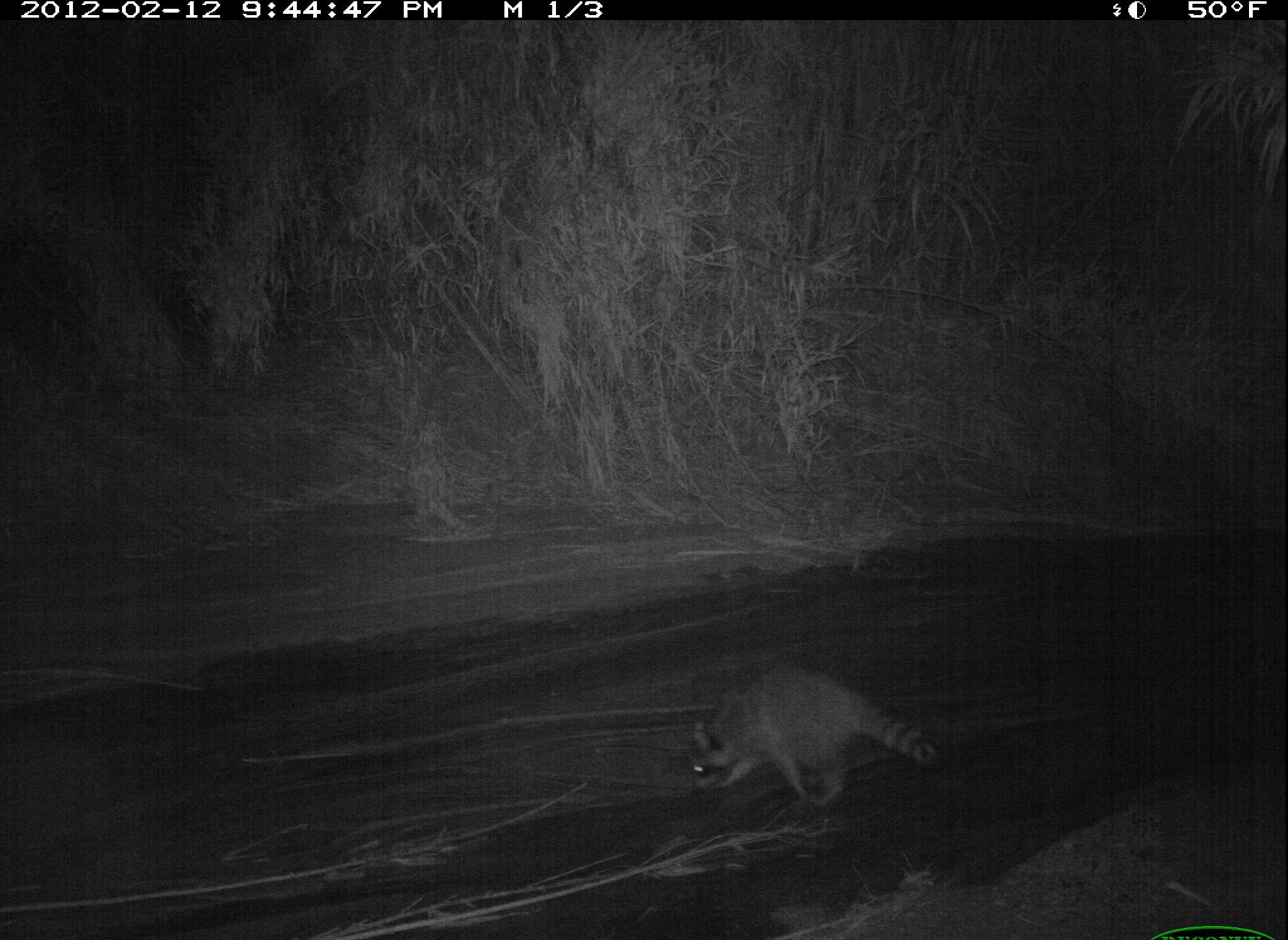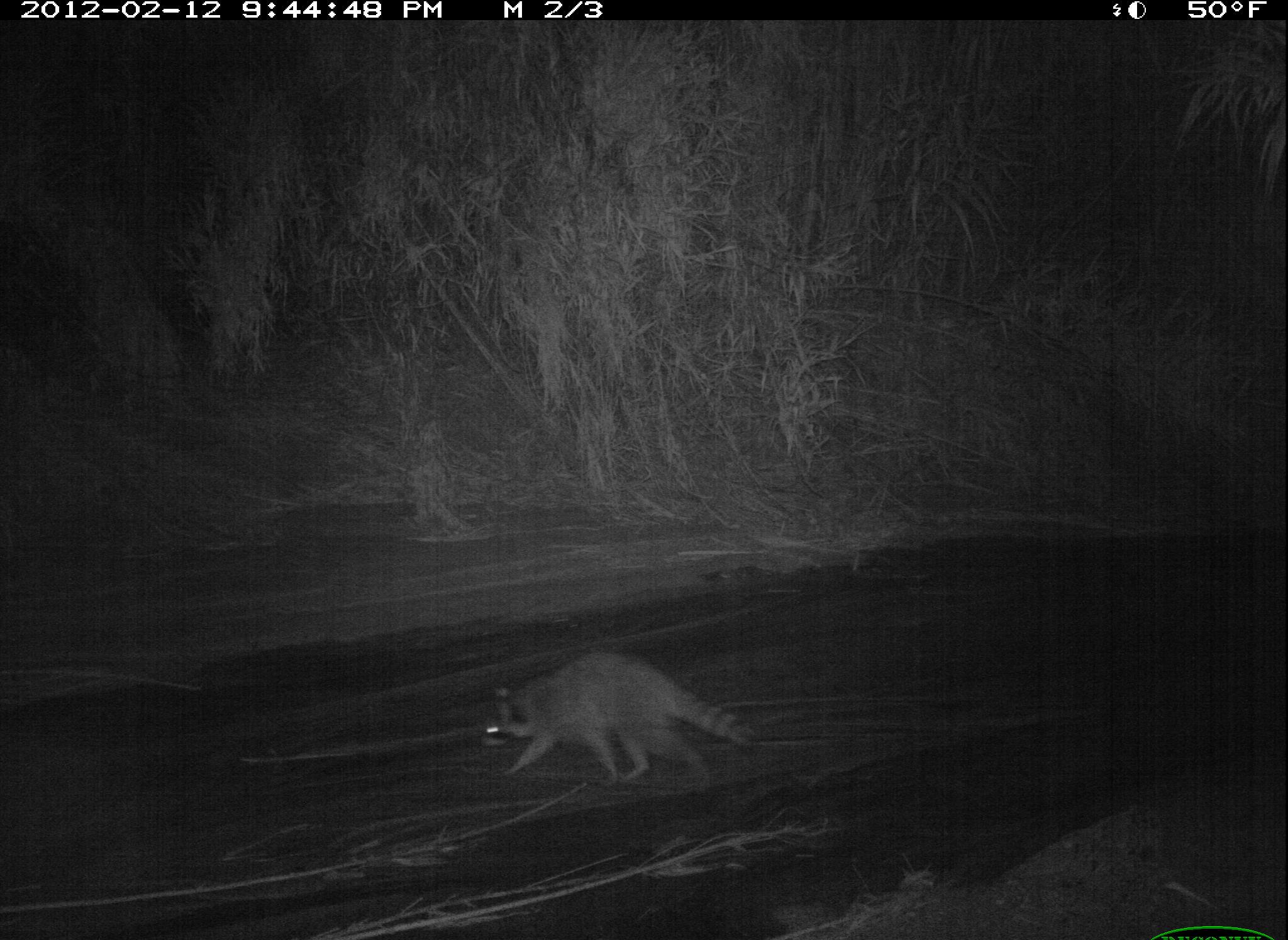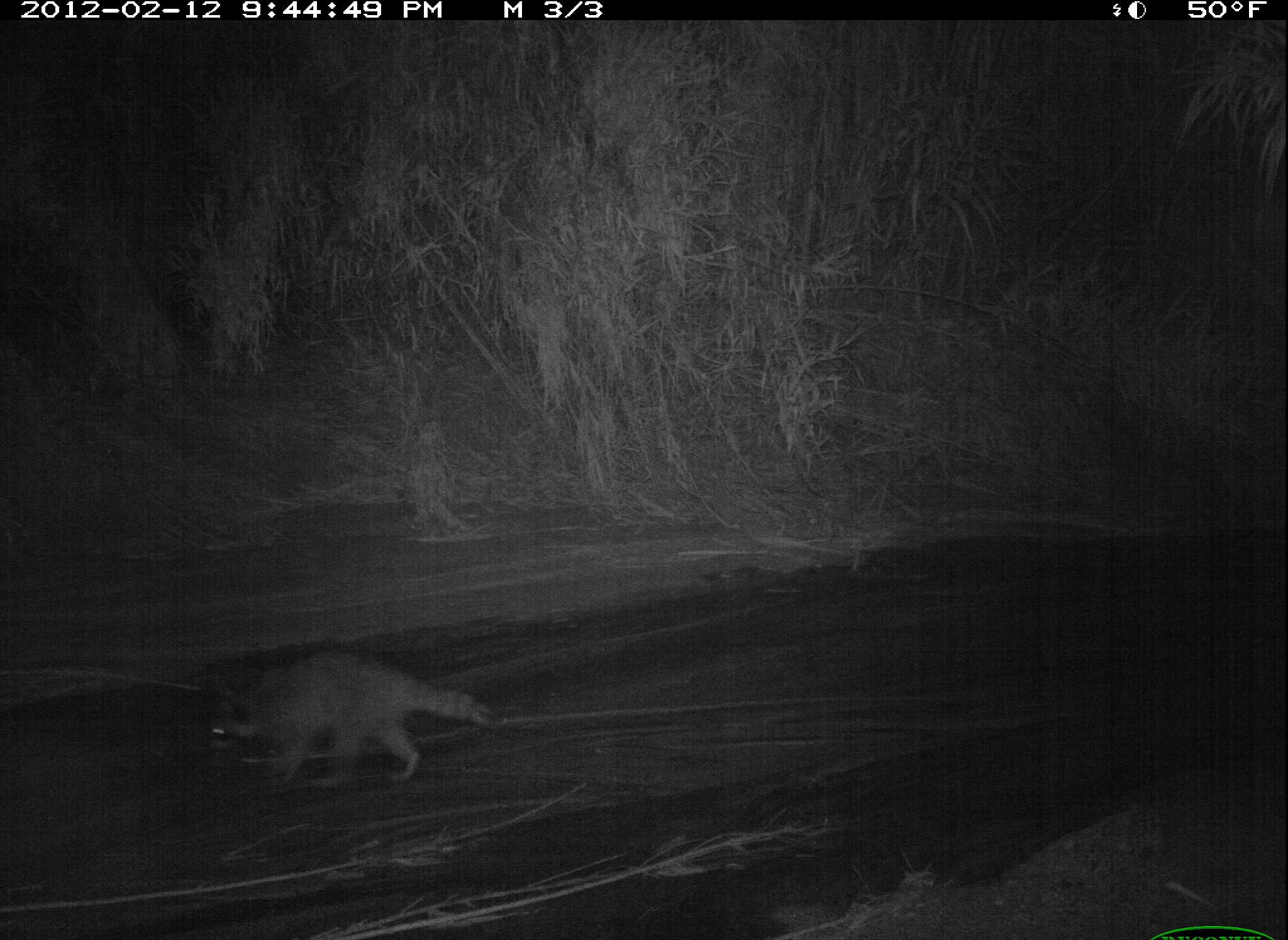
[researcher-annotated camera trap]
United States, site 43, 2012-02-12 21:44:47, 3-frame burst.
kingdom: Animalia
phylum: Chordata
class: Mammalia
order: Carnivora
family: Procyonidae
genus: Procyon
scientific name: Procyon lotor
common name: raccoon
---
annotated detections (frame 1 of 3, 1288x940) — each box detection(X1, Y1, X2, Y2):
raccoon: detection(678, 652, 969, 826)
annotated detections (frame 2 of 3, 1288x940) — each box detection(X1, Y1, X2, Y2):
raccoon: detection(475, 644, 760, 794)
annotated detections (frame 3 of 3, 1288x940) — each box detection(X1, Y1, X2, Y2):
raccoon: detection(185, 646, 517, 796)